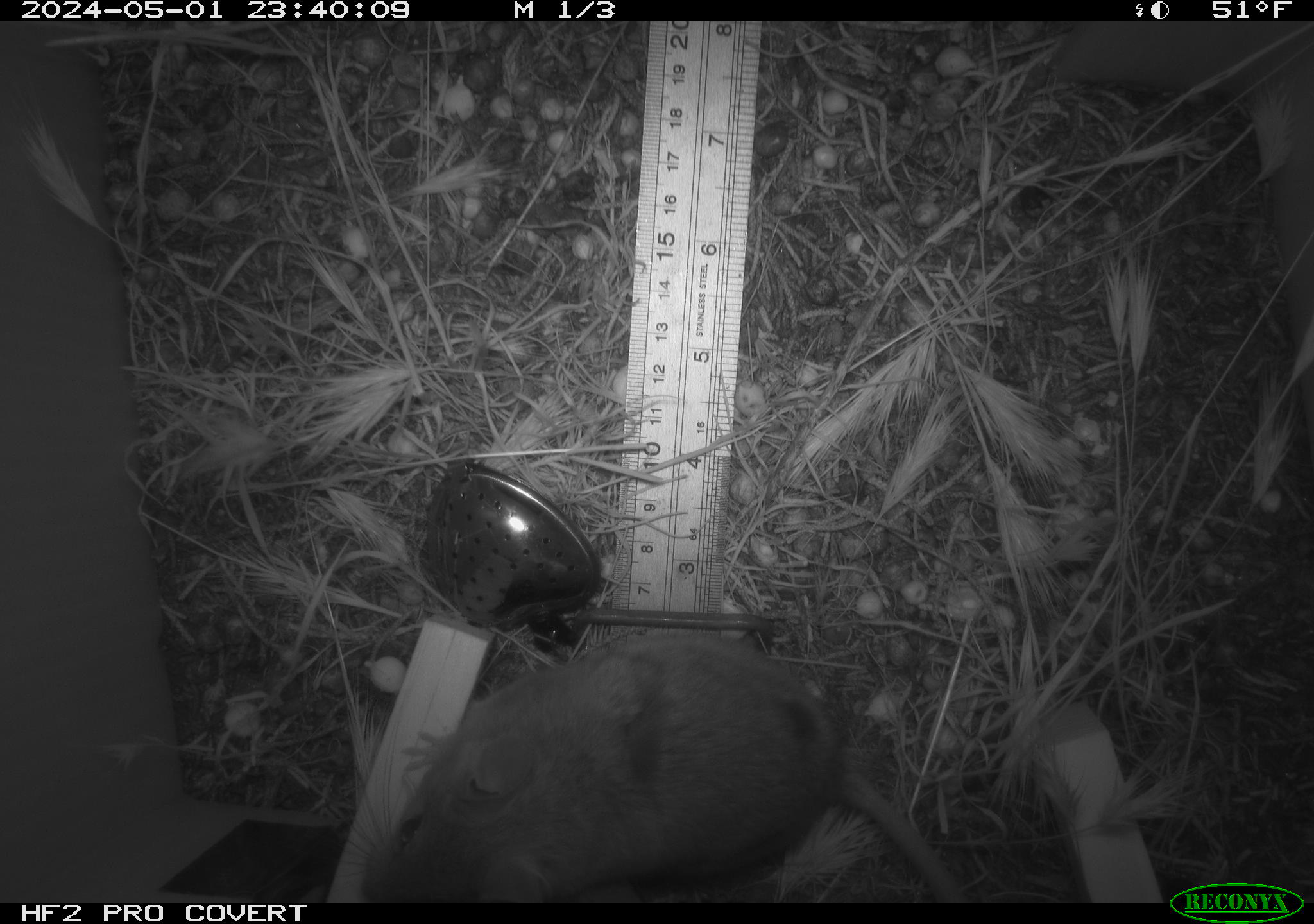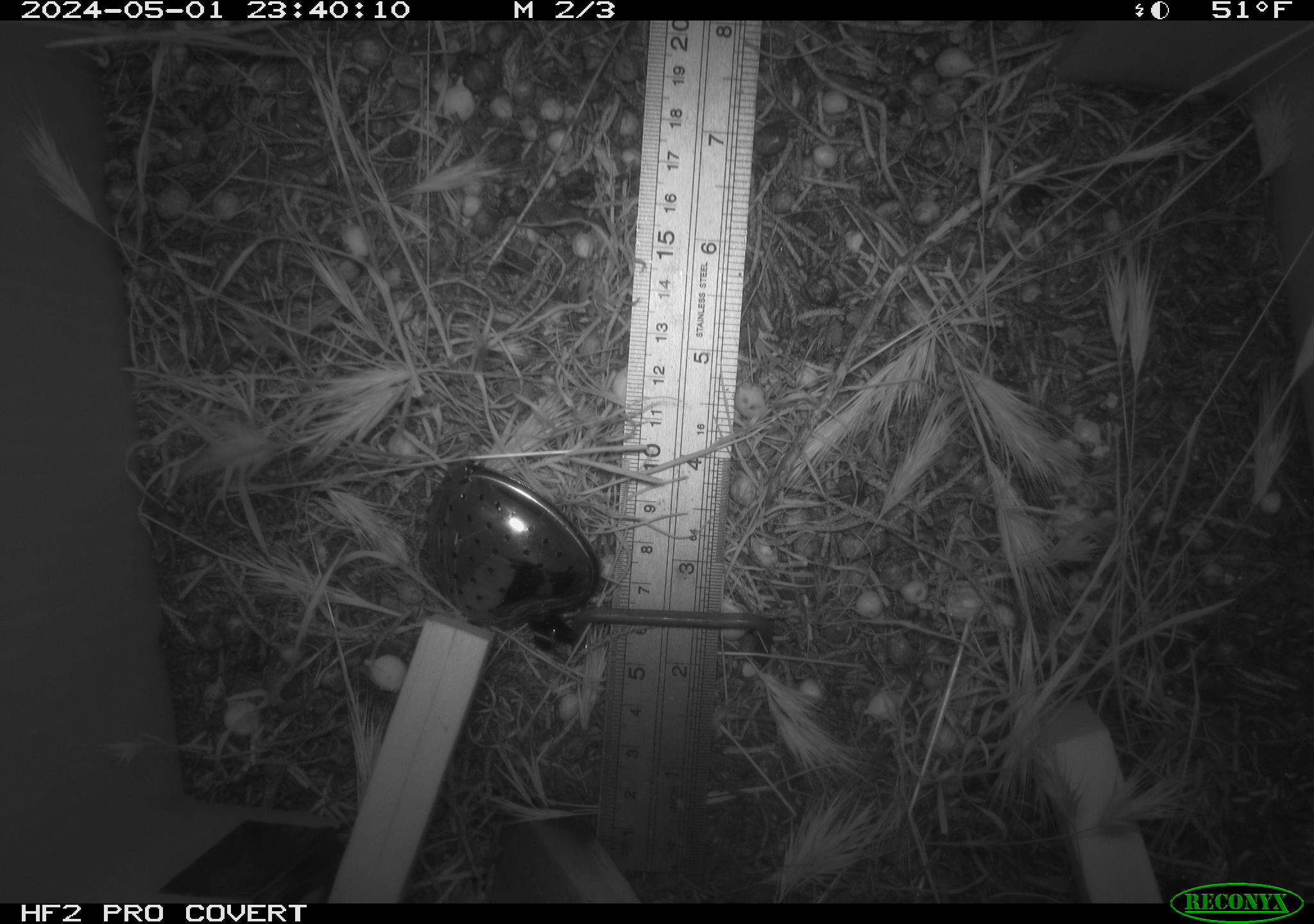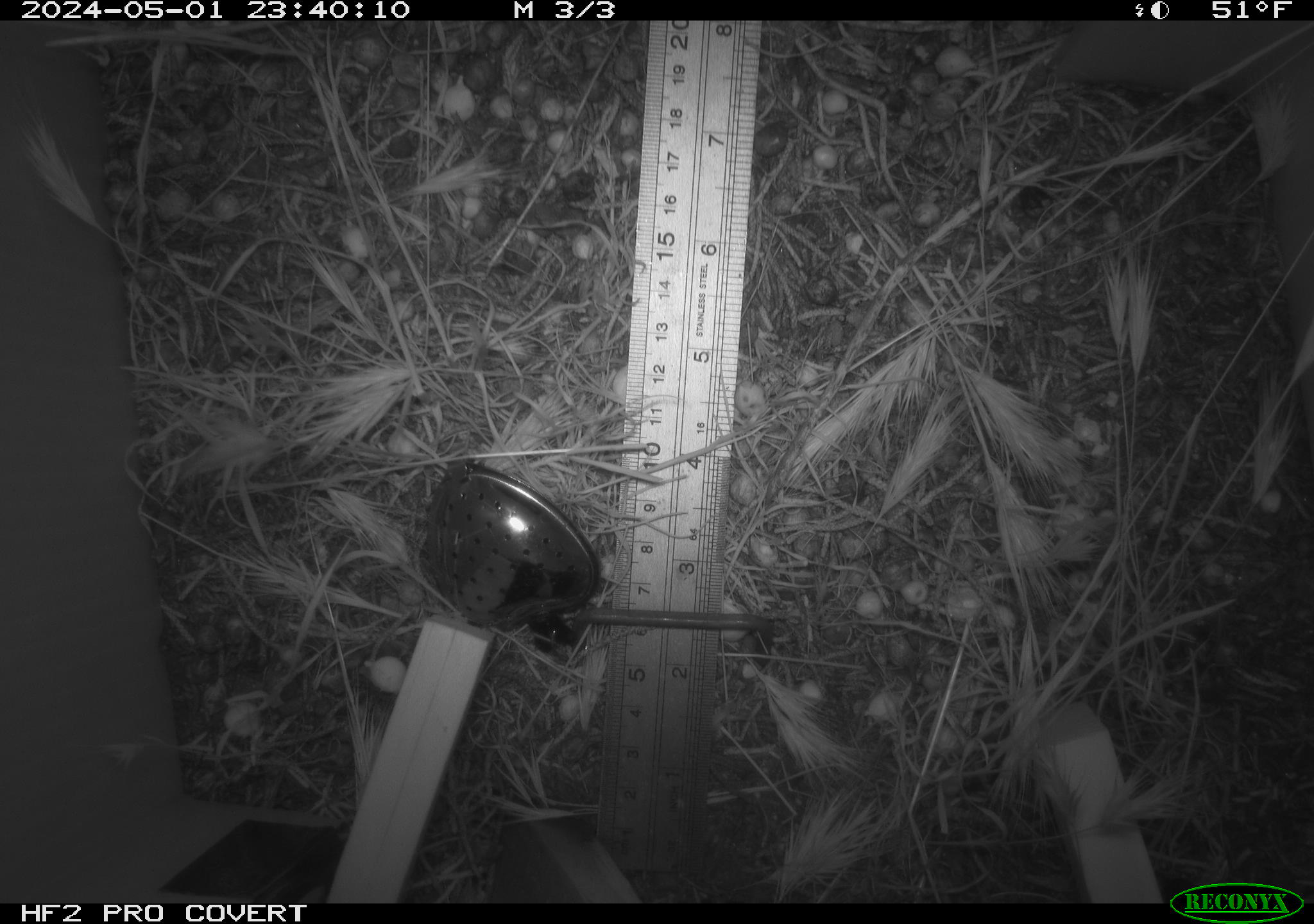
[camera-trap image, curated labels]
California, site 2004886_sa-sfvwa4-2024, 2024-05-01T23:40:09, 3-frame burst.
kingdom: Animalia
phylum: Chordata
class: Mammalia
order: Rodentia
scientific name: Rodentia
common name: mouse species